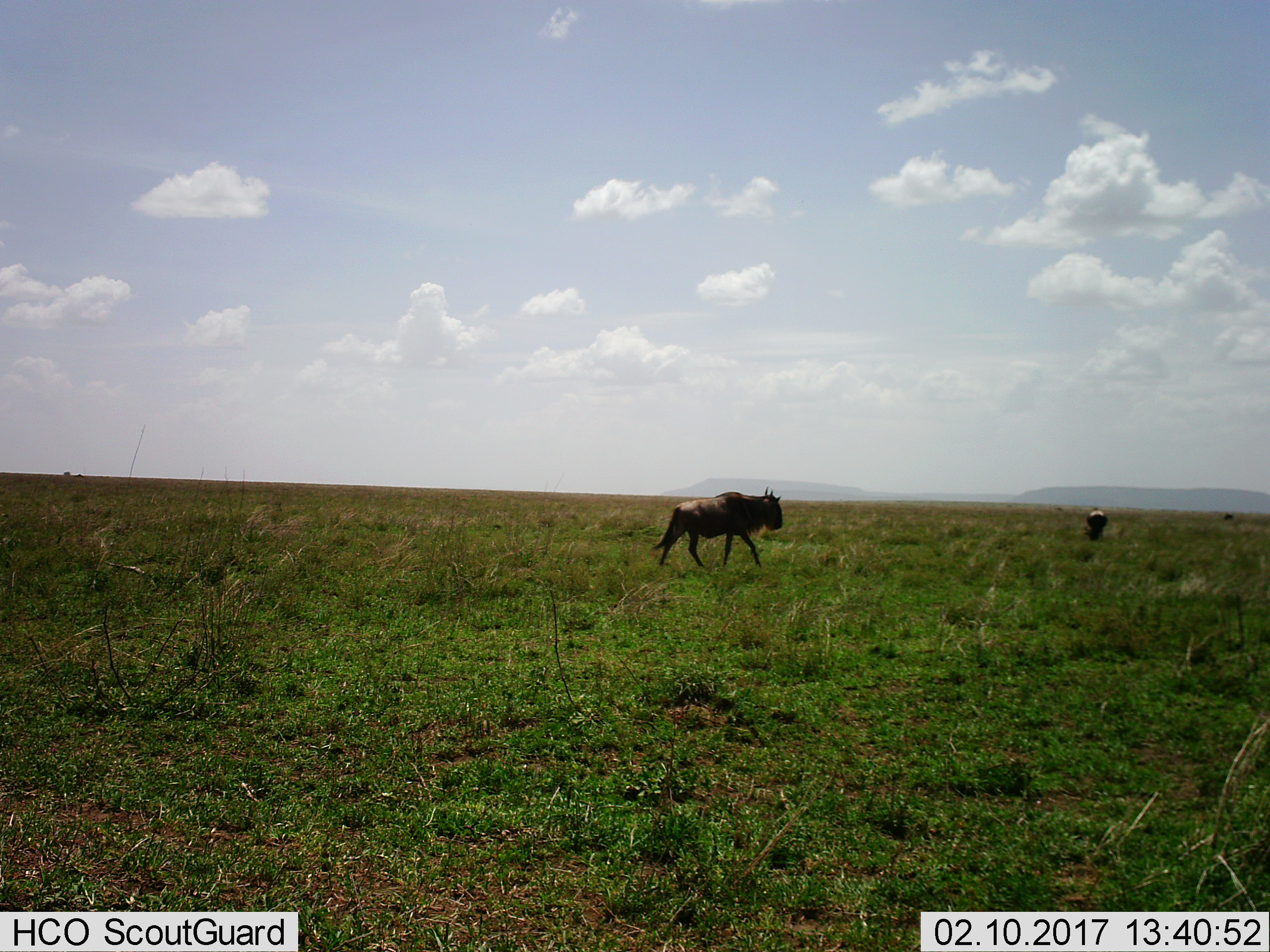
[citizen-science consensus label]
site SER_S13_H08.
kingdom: Animalia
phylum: Chordata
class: Mammalia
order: Artiodactyla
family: Bovidae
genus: Connochaetes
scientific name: Connochaetes taurinus taurinus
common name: blue wildebeest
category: wildebeestblue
Wildebeestblue (blue wildebeest) (Connochaetes taurinus taurinus), count 2. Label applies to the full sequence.